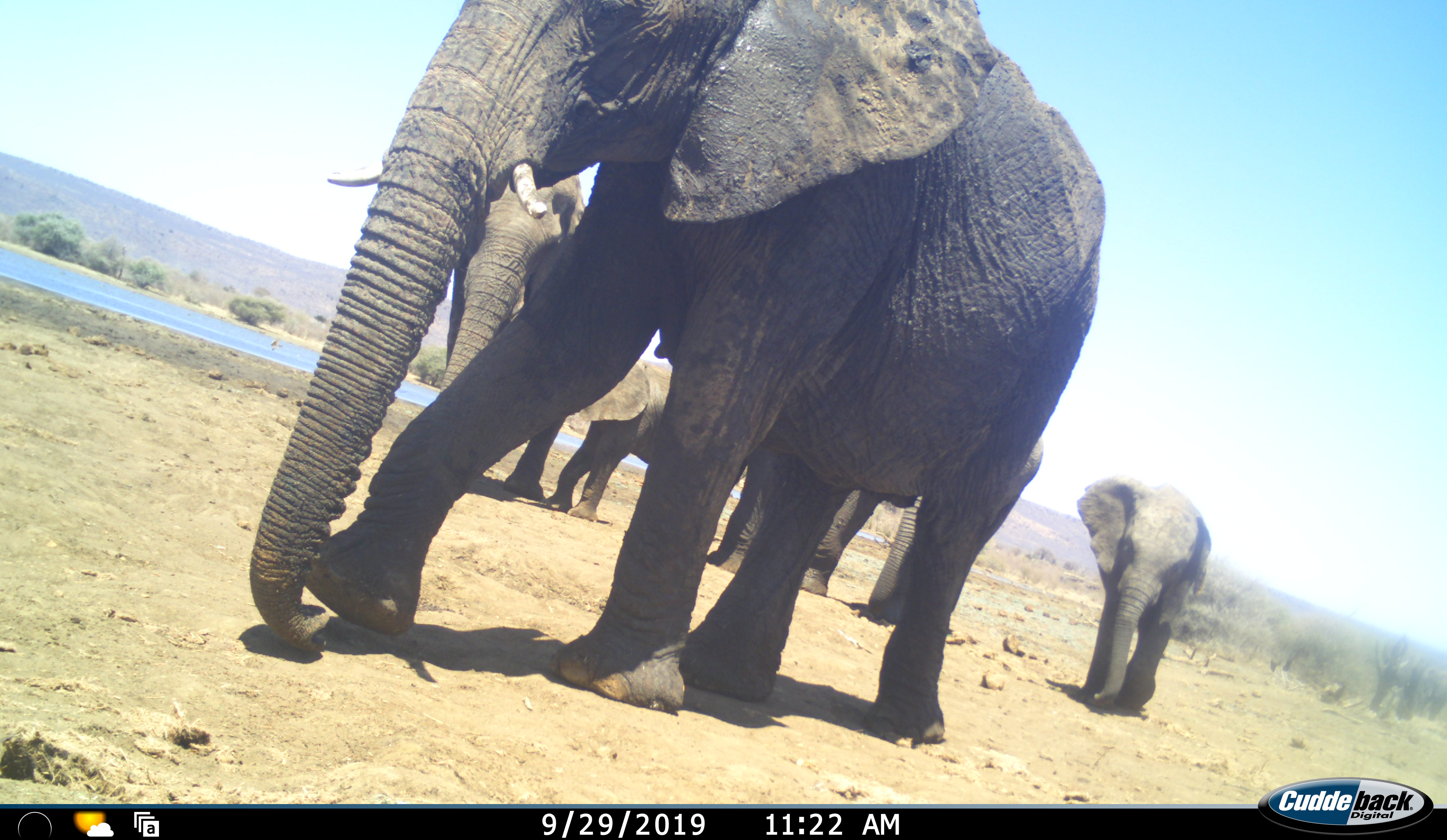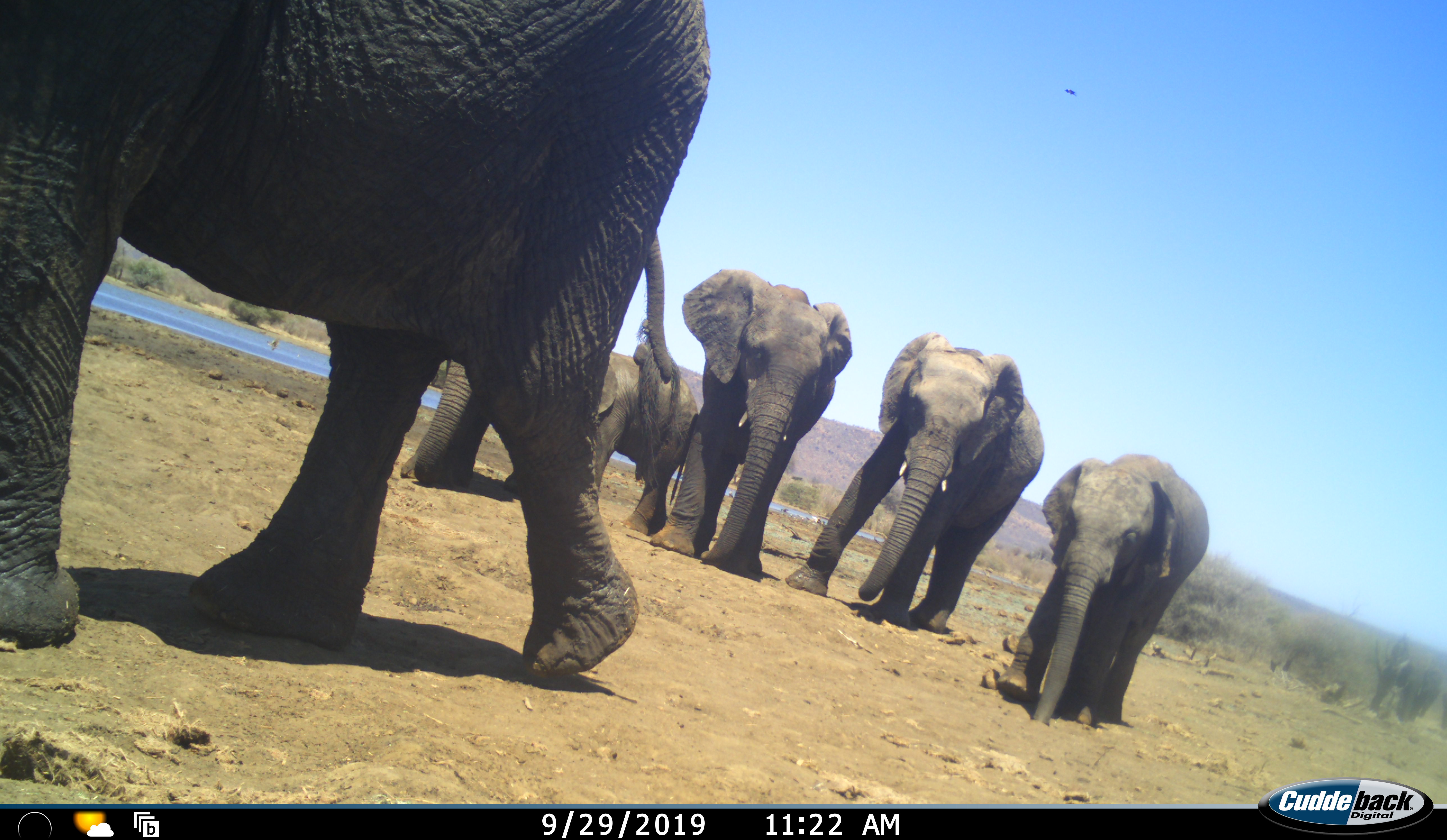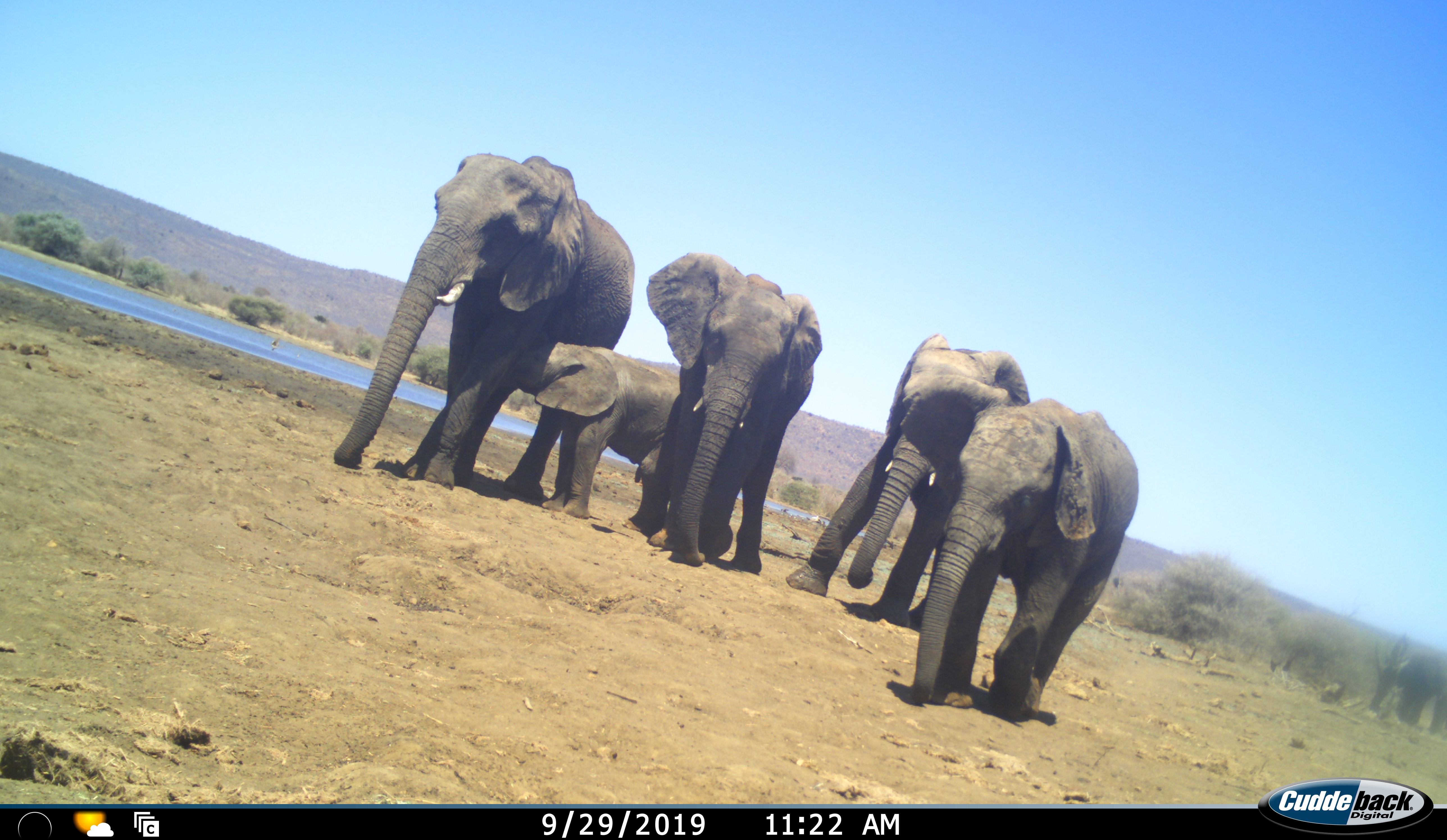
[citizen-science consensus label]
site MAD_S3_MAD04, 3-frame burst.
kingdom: Animalia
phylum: Chordata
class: Mammalia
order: Proboscidea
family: Elephantidae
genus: Loxodonta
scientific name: Loxodonta africana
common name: african bush elephant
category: elephant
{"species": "elephant (african bush elephant) (Loxodonta africana)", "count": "6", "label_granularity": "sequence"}